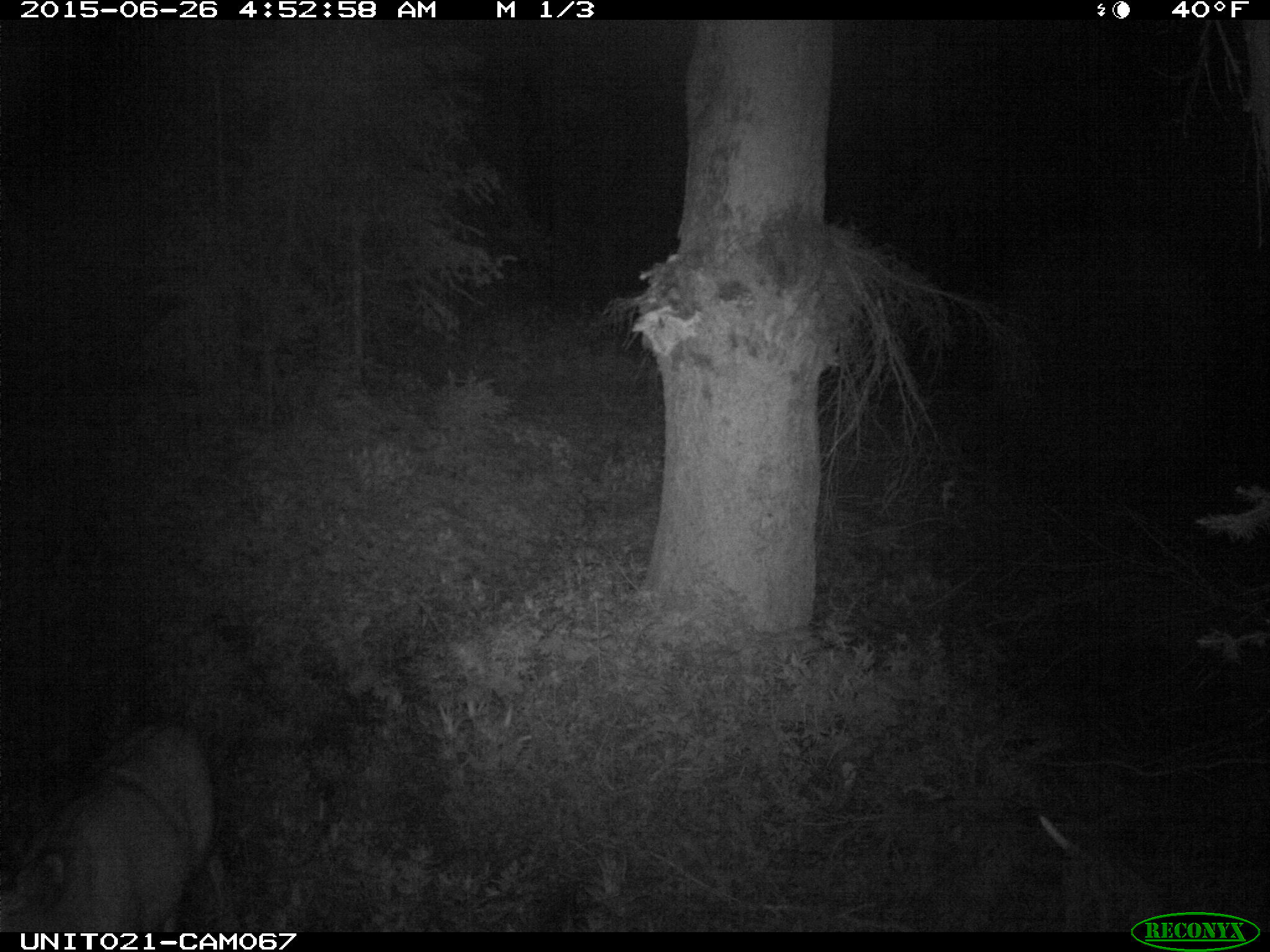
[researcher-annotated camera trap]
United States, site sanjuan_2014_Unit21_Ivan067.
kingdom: Animalia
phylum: Chordata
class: Mammalia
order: Artiodactyla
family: Cervidae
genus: Odocoileus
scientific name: Odocoileus hemionus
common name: mule deer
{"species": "Odocoileus hemionus (mule deer)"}